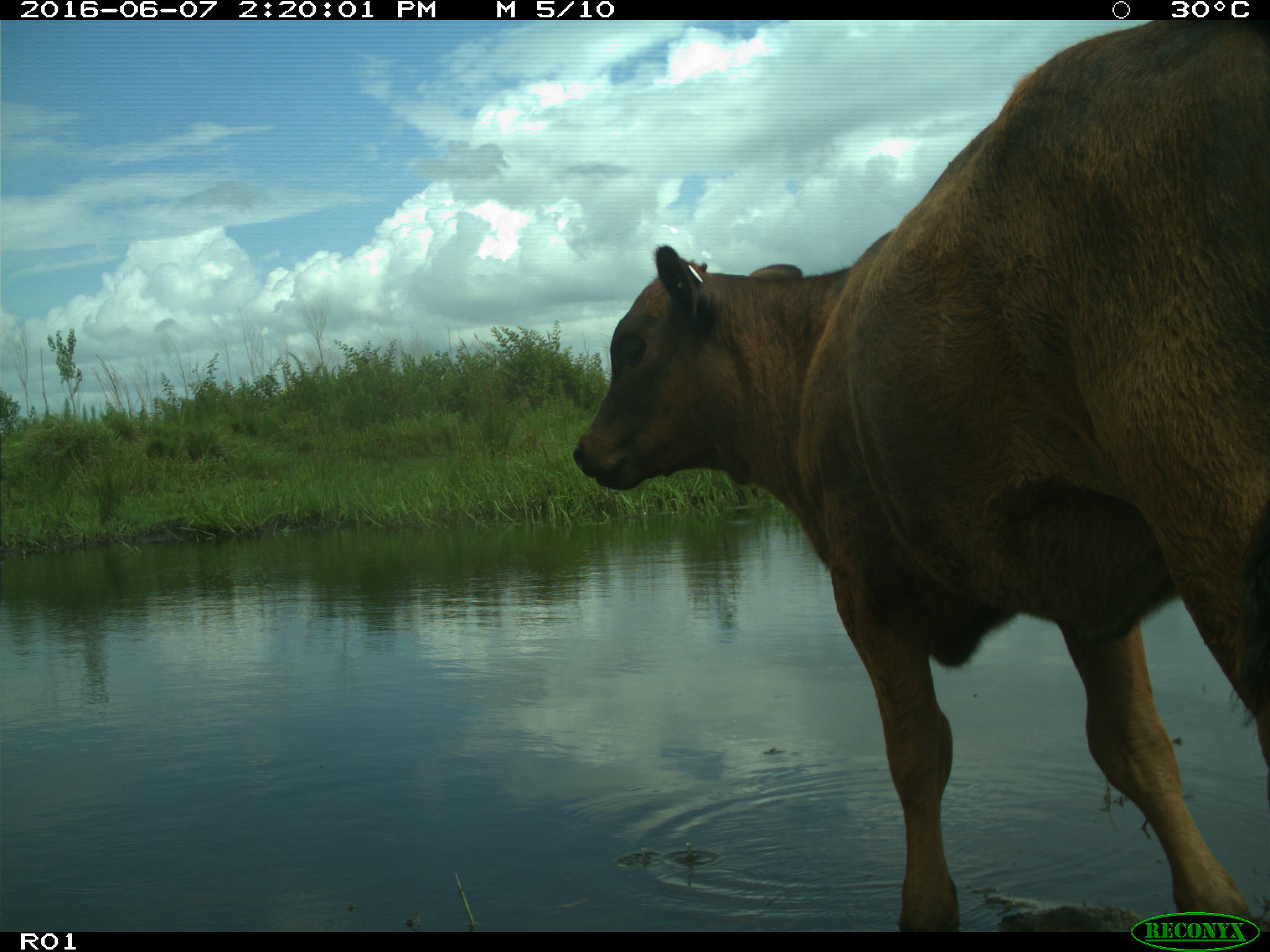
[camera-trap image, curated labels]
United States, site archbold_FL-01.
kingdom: Animalia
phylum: Chordata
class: Mammalia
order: Artiodactyla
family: Bovidae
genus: Bos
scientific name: Bos taurus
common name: domestic cow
Bos taurus (domestic cow).